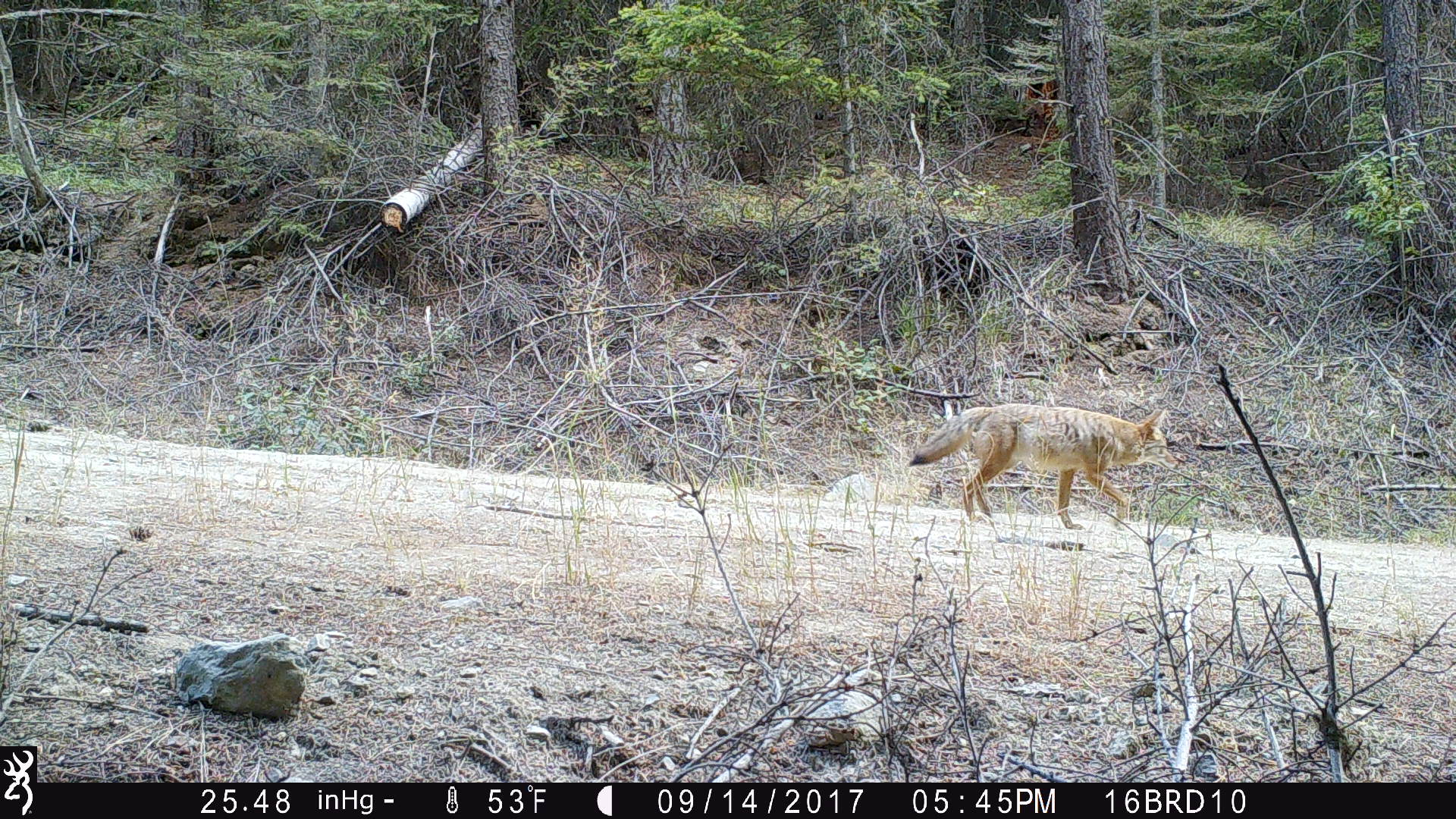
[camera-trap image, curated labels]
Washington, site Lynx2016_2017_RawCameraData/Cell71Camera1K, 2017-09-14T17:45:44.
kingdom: Animalia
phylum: Chordata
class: Mammalia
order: Carnivora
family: Canidae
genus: Canis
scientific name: Canis latrans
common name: coyote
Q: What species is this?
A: Canis latrans (coyote).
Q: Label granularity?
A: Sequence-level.